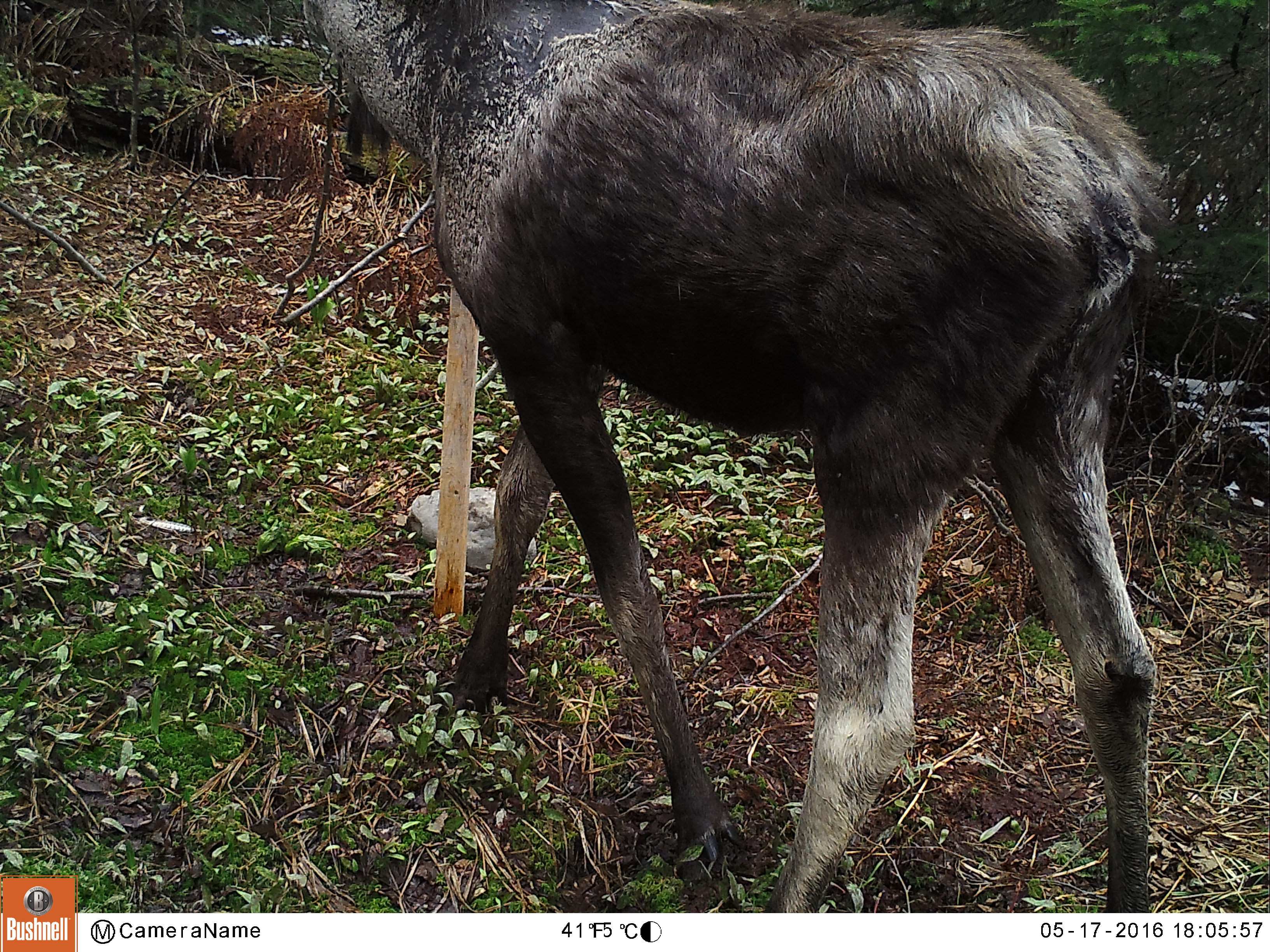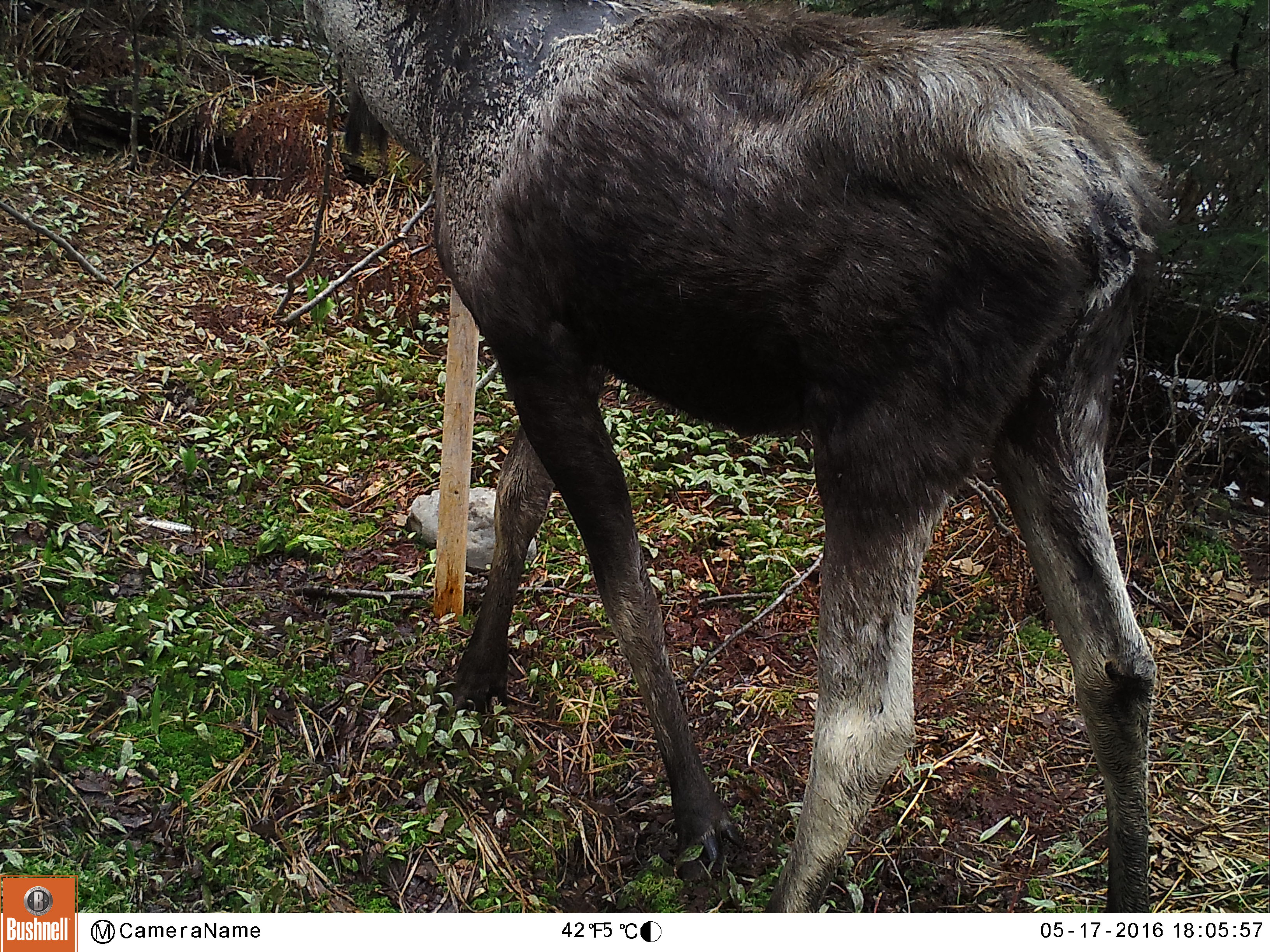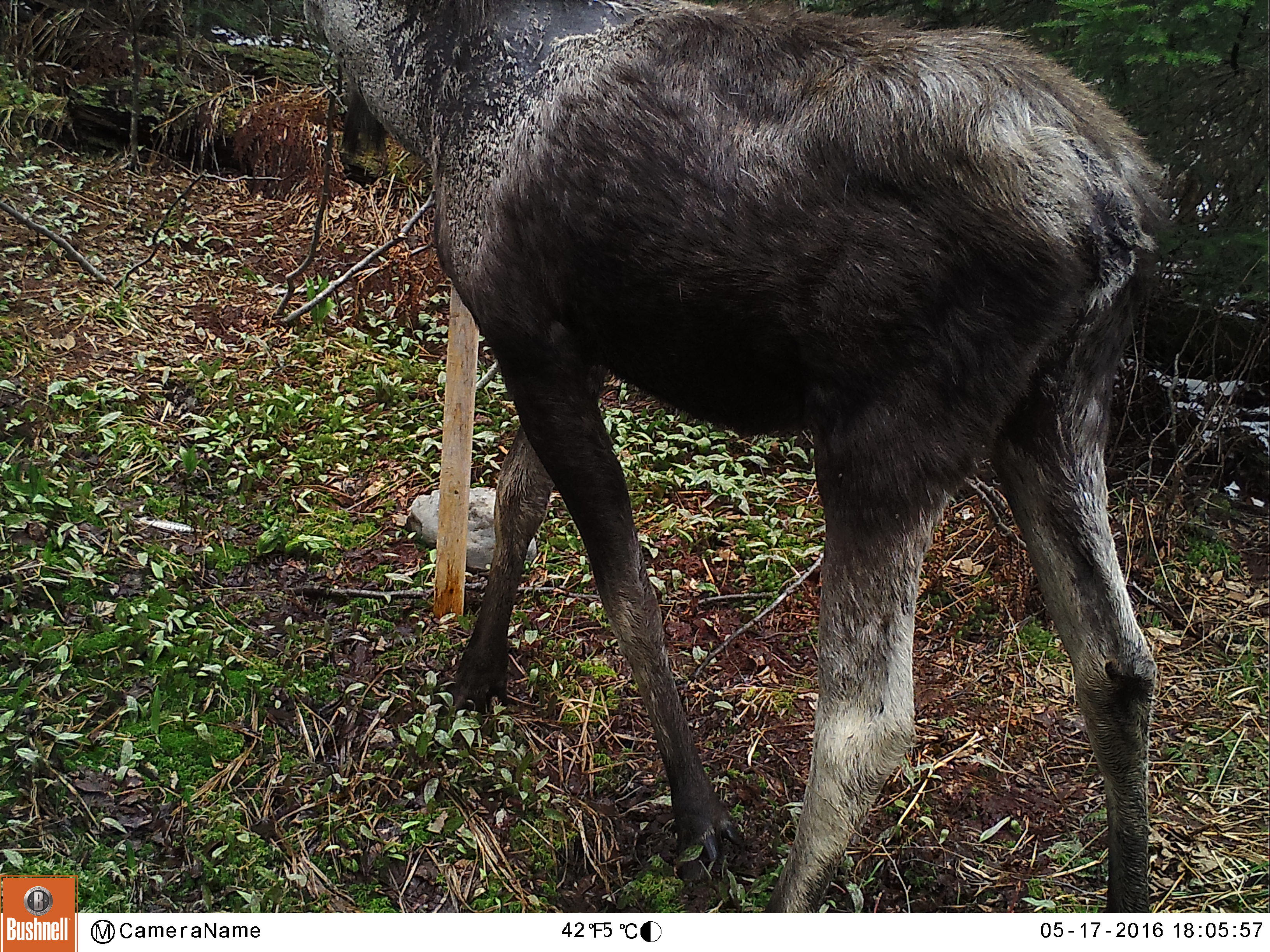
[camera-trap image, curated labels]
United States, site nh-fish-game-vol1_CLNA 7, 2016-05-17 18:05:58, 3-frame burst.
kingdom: Animalia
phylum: Chordata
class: Mammalia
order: Artiodactyla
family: Cervidae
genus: Alces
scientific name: Alces alces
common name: moose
Moose (Alces alces).